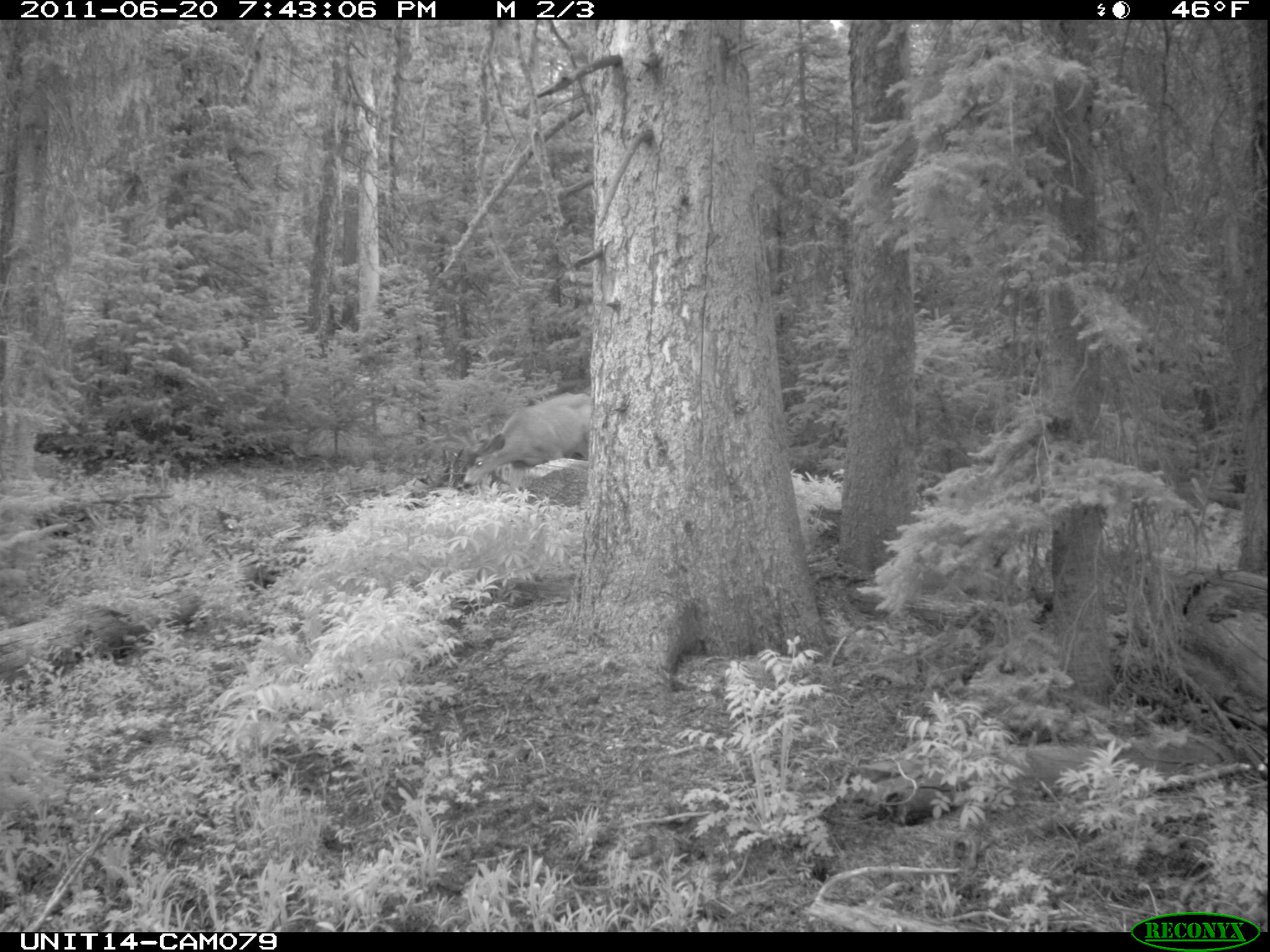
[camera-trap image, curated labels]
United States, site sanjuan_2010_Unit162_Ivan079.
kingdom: Animalia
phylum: Chordata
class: Mammalia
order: Artiodactyla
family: Cervidae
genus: Odocoileus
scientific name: Odocoileus hemionus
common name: mule deer